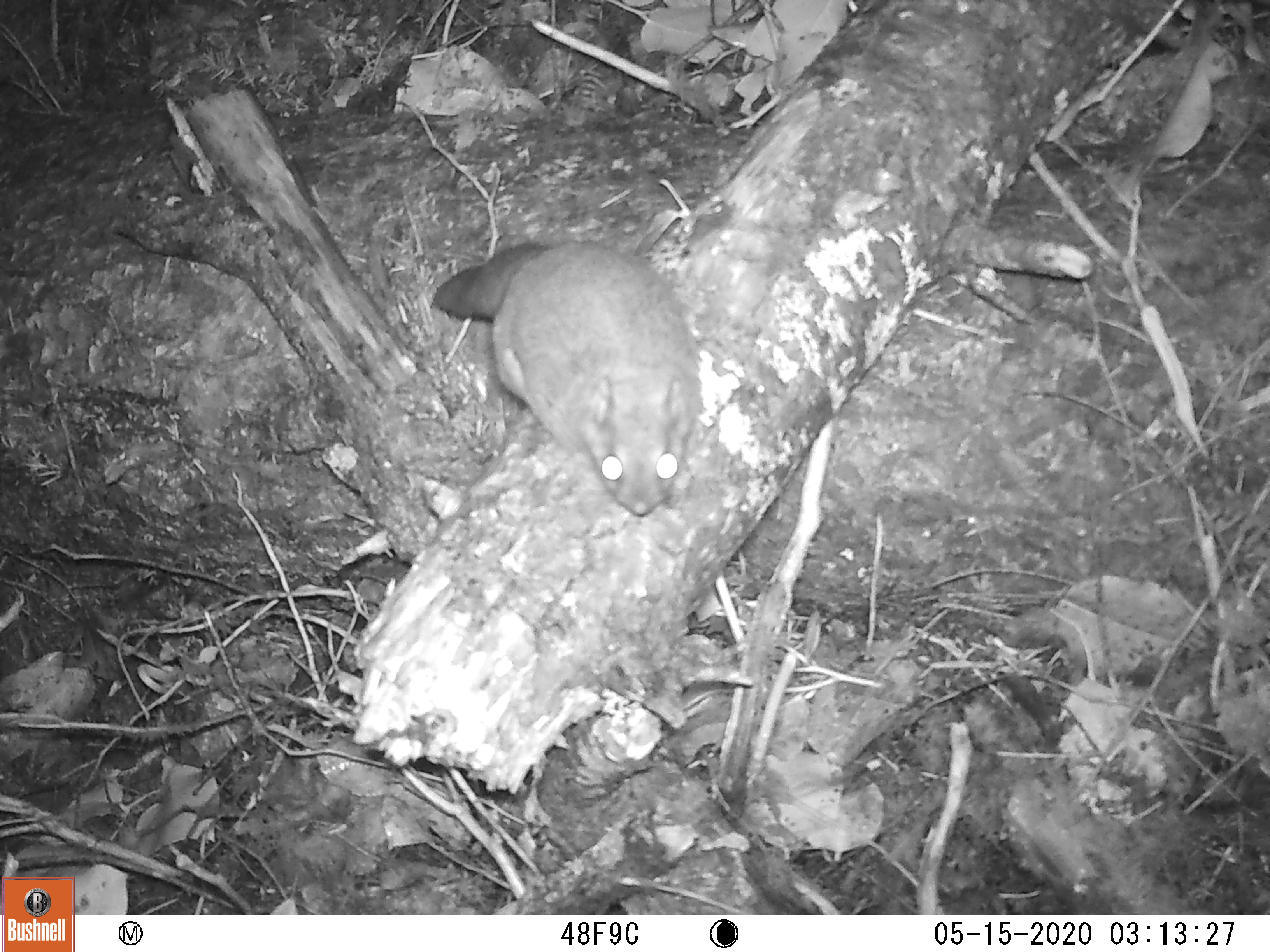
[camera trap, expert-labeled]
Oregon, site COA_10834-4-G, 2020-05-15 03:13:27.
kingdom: Animalia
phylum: Chordata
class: Mammalia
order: Rodentia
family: Sciuridae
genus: Glaucomys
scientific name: Glaucomys oregonensis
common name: humboldt's flying squirrel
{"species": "humboldt's flying squirrel (Glaucomys oregonensis)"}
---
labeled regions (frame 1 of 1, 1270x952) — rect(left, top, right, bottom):
humboldt's flying squirrel: rect(420, 225, 716, 530)